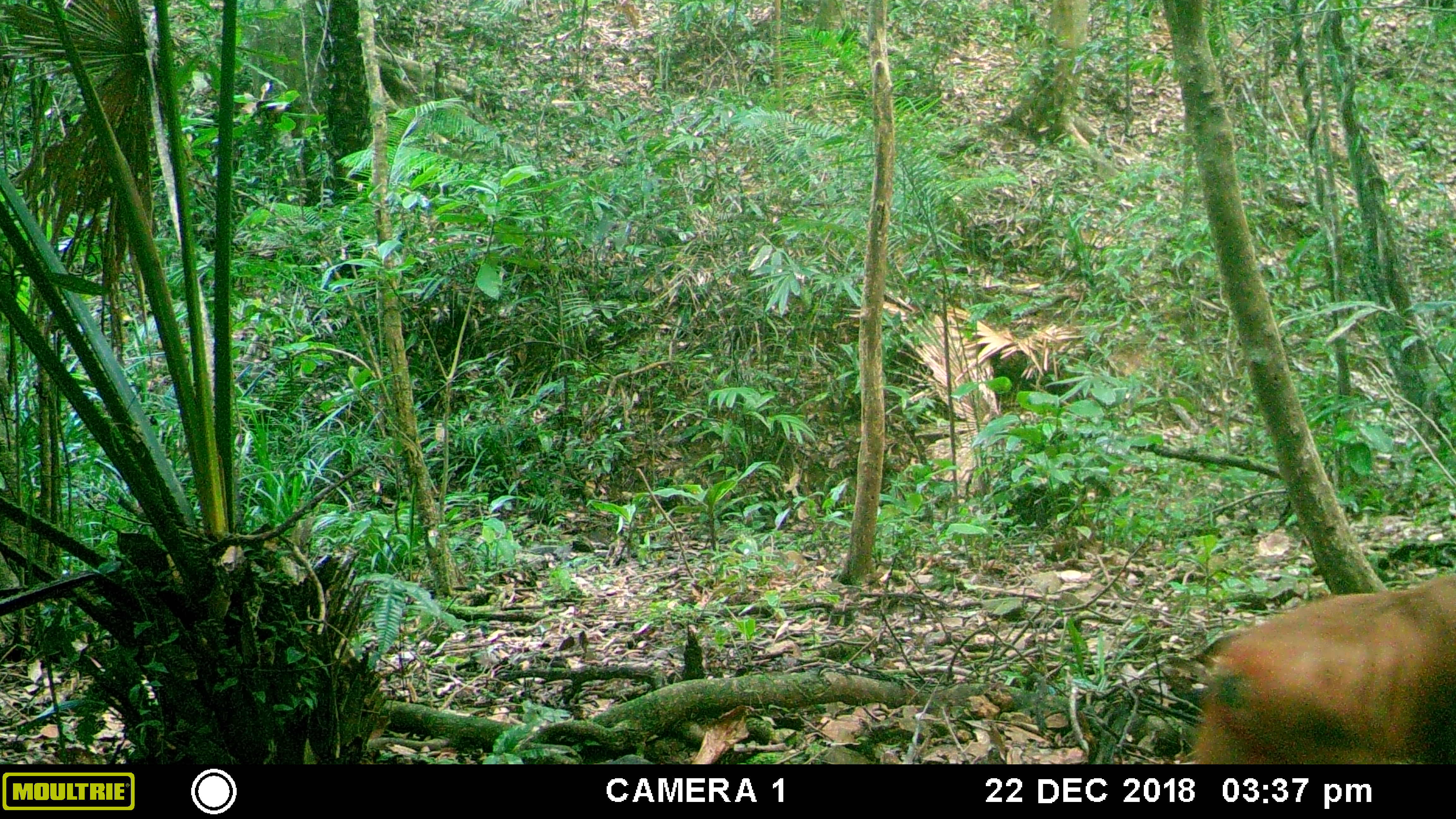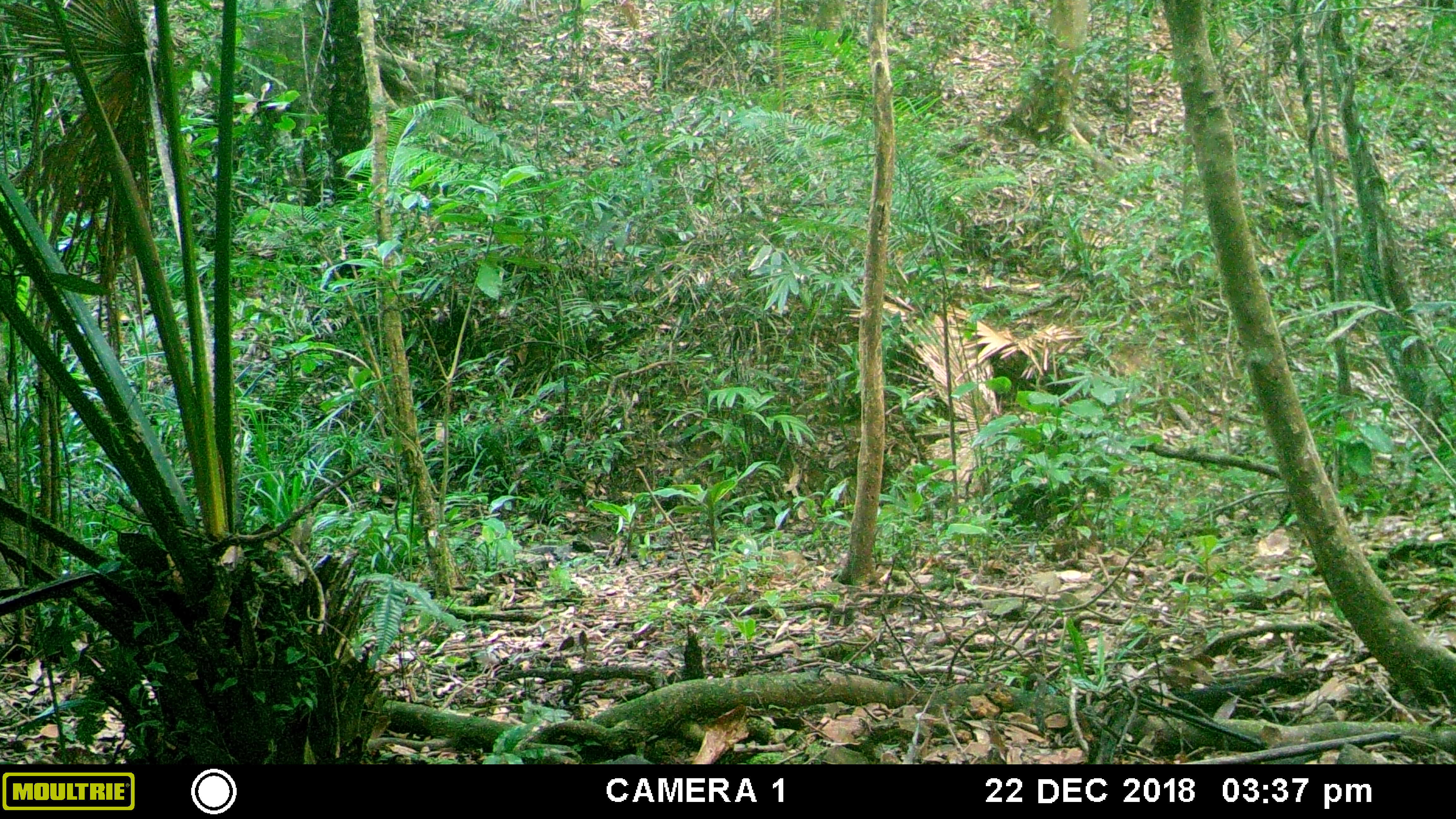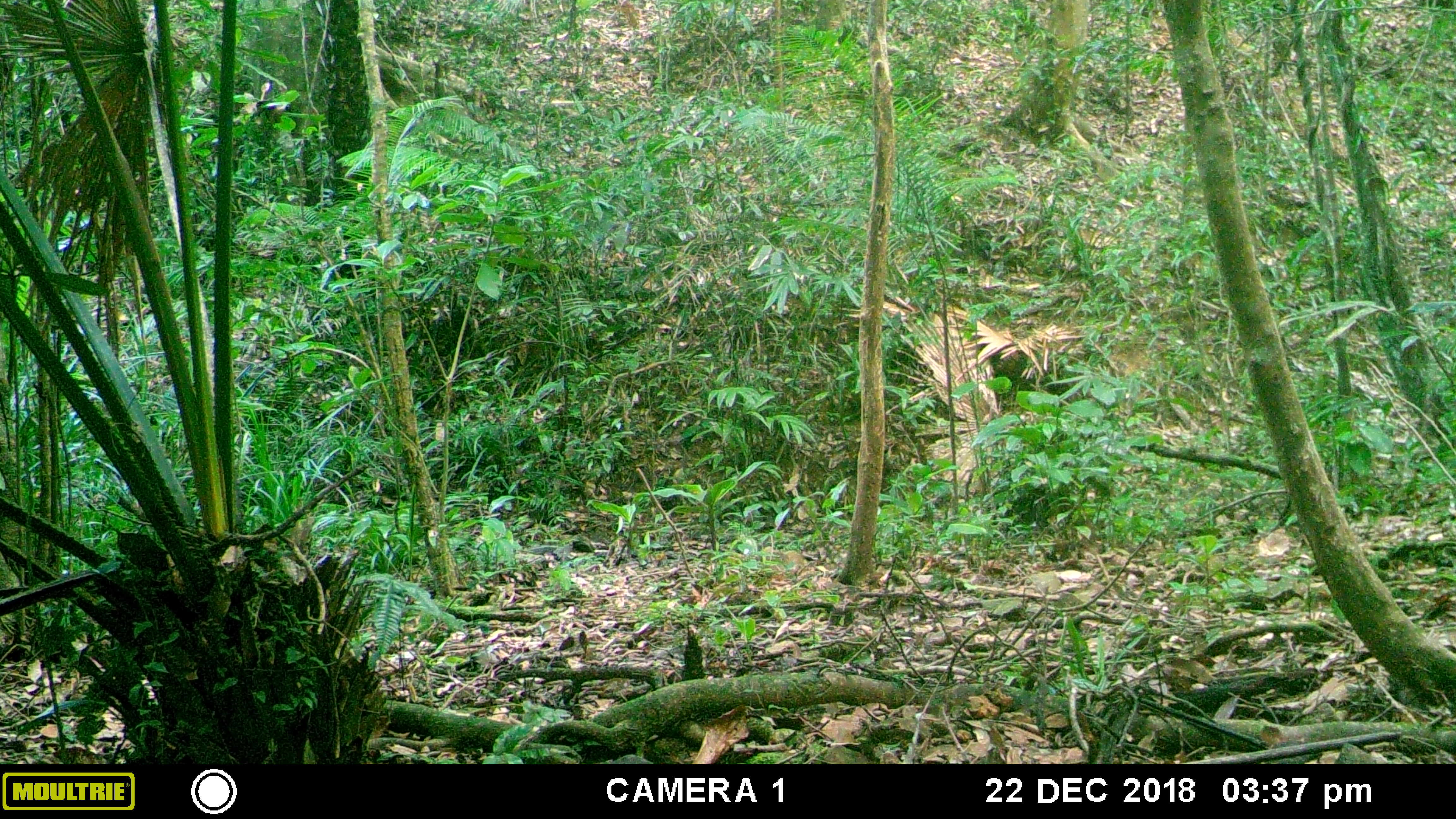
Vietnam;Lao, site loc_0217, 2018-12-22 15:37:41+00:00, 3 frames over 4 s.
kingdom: Animalia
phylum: Chordata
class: Mammalia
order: Primates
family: Cercopithecidae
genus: Macaca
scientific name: Macaca arctoides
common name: stump-tailed macaque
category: stump tailed macaque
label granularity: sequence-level